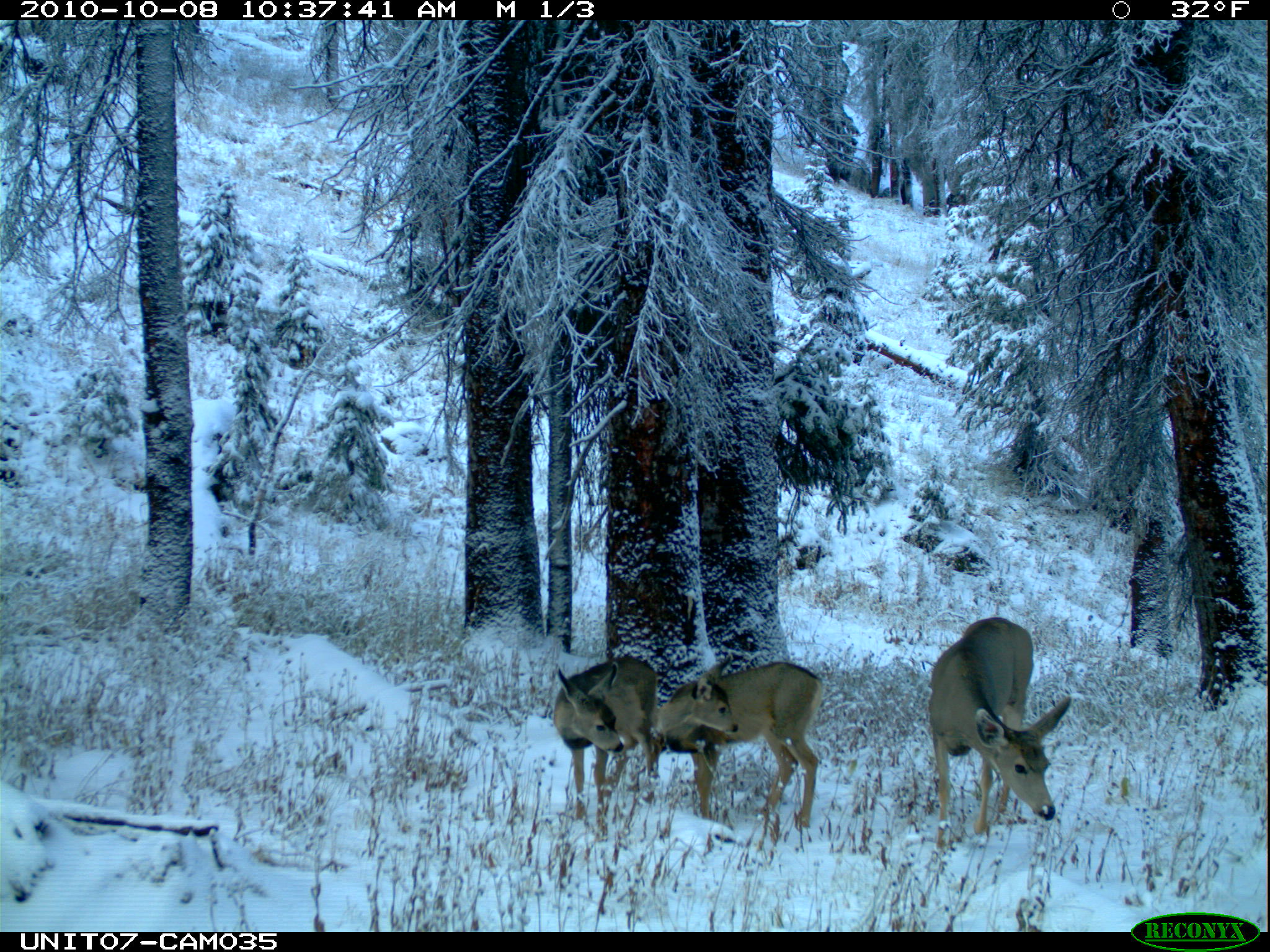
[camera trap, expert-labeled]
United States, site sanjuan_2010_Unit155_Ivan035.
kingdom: Animalia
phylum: Chordata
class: Mammalia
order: Artiodactyla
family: Cervidae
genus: Odocoileus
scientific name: Odocoileus hemionus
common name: mule deer